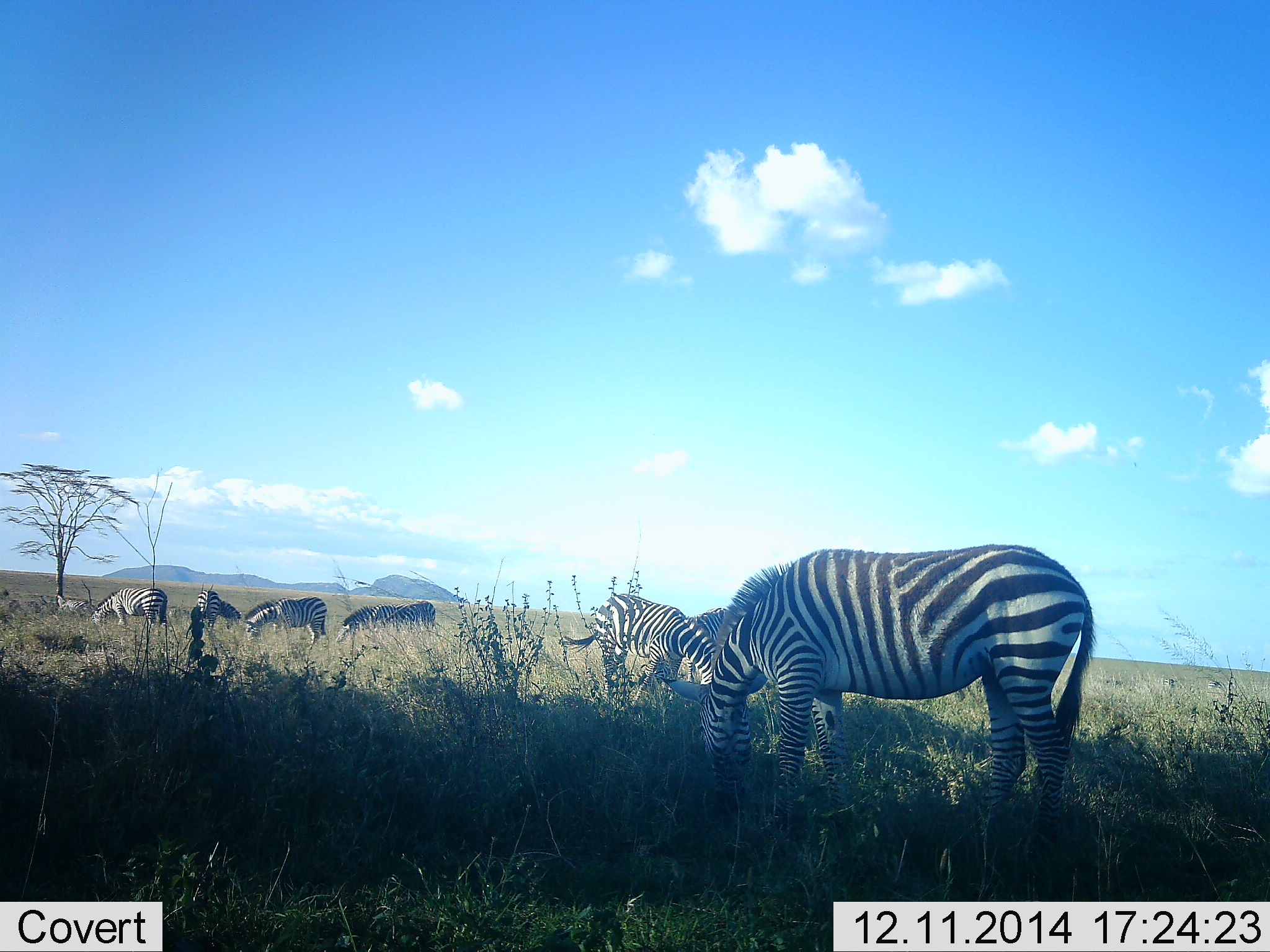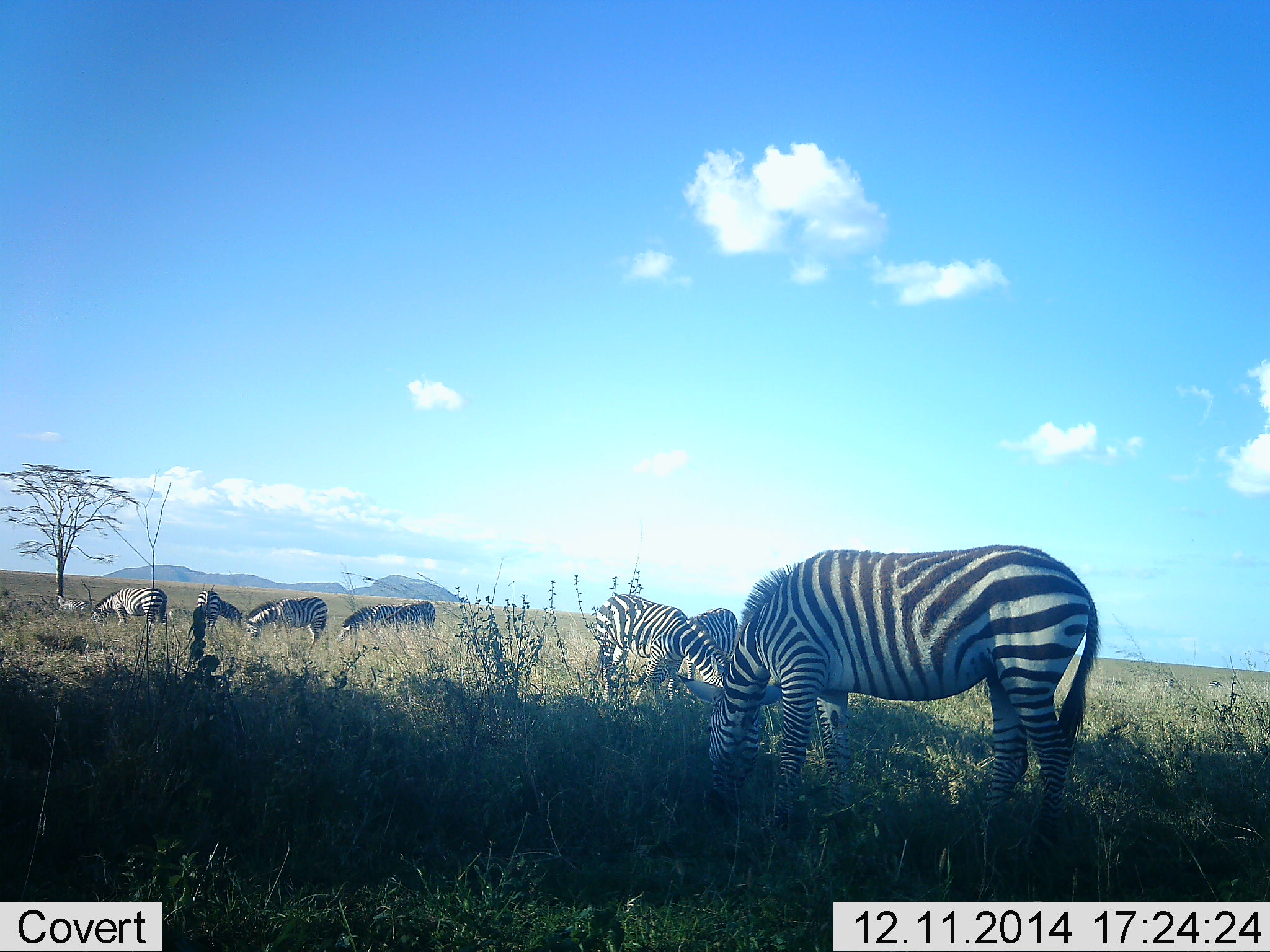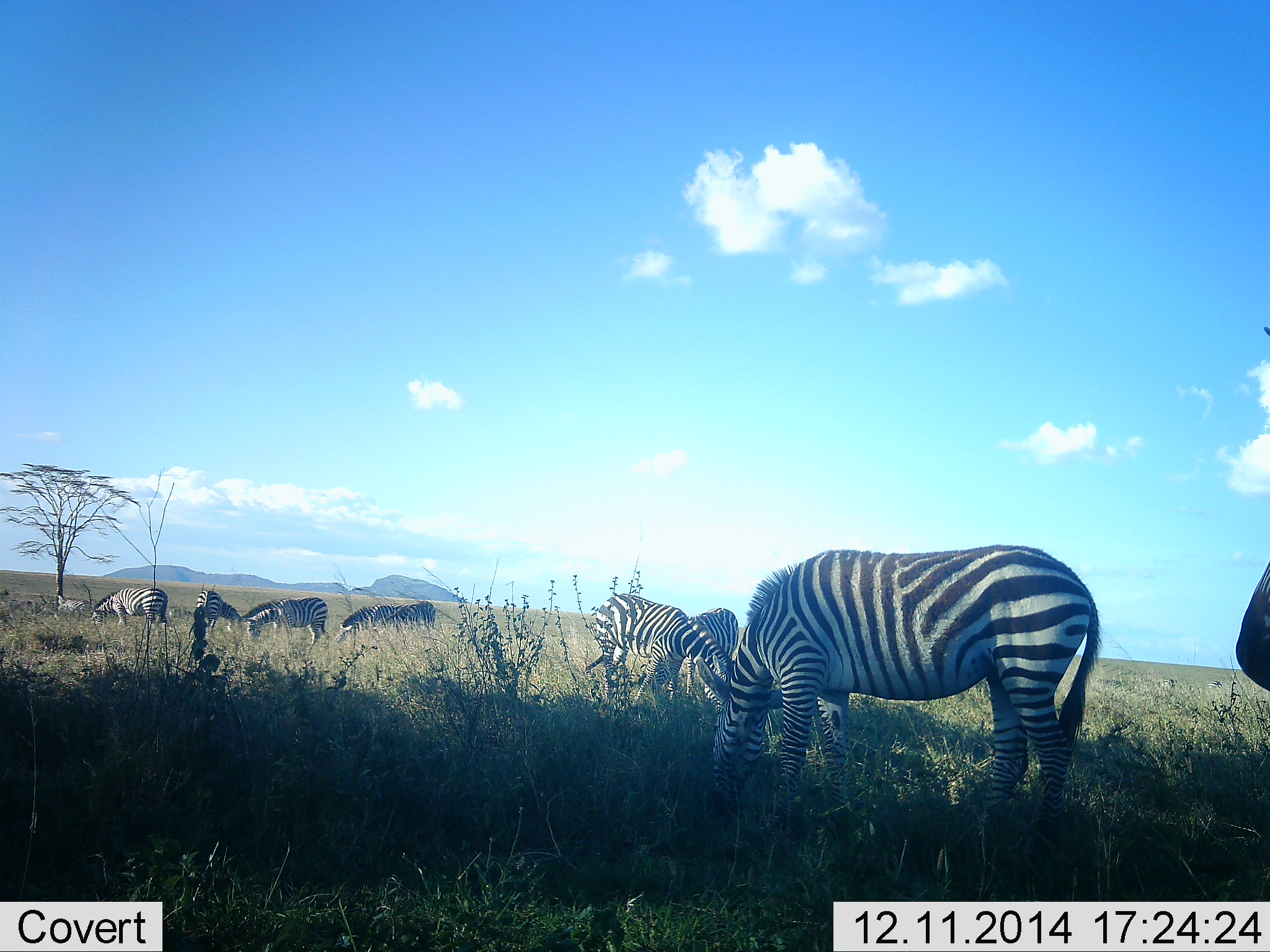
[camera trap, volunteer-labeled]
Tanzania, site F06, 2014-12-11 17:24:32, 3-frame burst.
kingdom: Animalia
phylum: Chordata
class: Mammalia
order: Perissodactyla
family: Equidae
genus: Equus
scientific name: Equus quagga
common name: plains zebra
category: zebra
Zebra (plains zebra) (Equus quagga), count 8. Behavior (volunteer vote fractions): standing 0%, resting 0%, moving 20%, interacting 0%. Young present (vote fraction): 0%. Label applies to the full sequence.